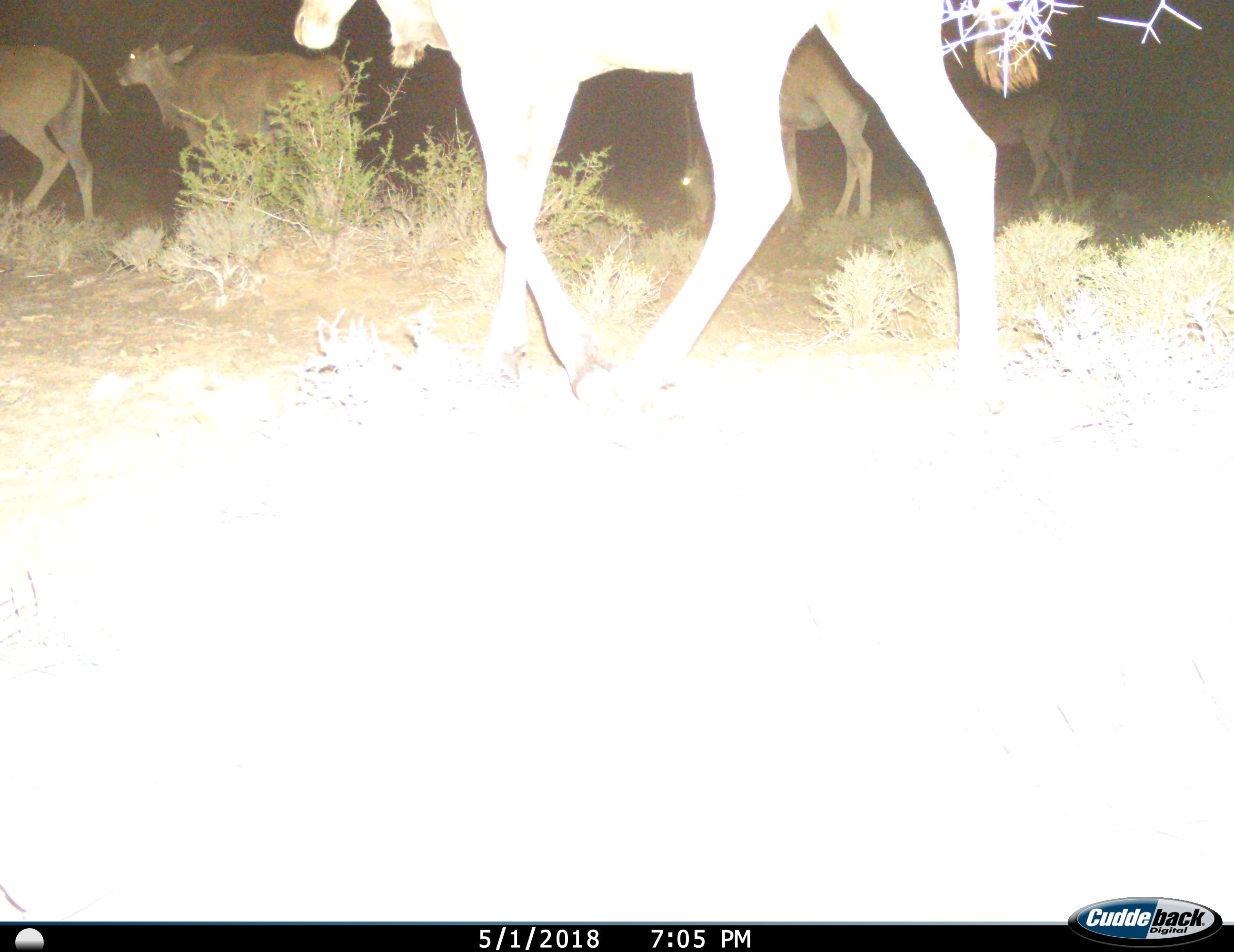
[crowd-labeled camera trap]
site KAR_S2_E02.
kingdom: Animalia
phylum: Chordata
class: Mammalia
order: Artiodactyla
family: Bovidae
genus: Tragelaphus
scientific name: Tragelaphus oryx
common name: eland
Eland (Tragelaphus oryx), count 5. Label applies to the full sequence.